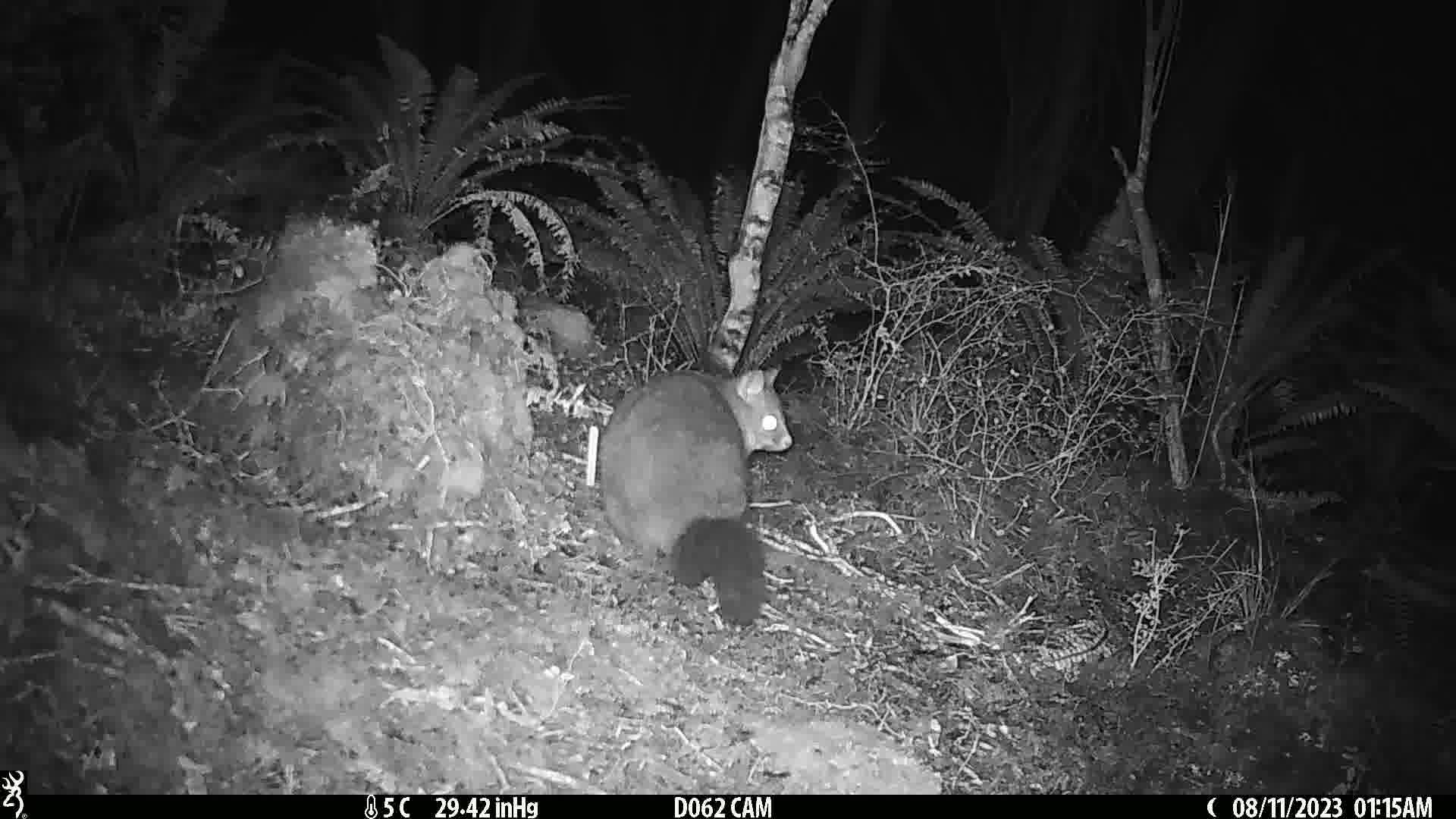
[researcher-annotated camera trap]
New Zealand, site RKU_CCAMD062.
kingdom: Animalia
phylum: Chordata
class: Mammalia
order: Diprotodontia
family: Phalangeridae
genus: Trichosurus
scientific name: Trichosurus vulpecula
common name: common brushtail possum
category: possum